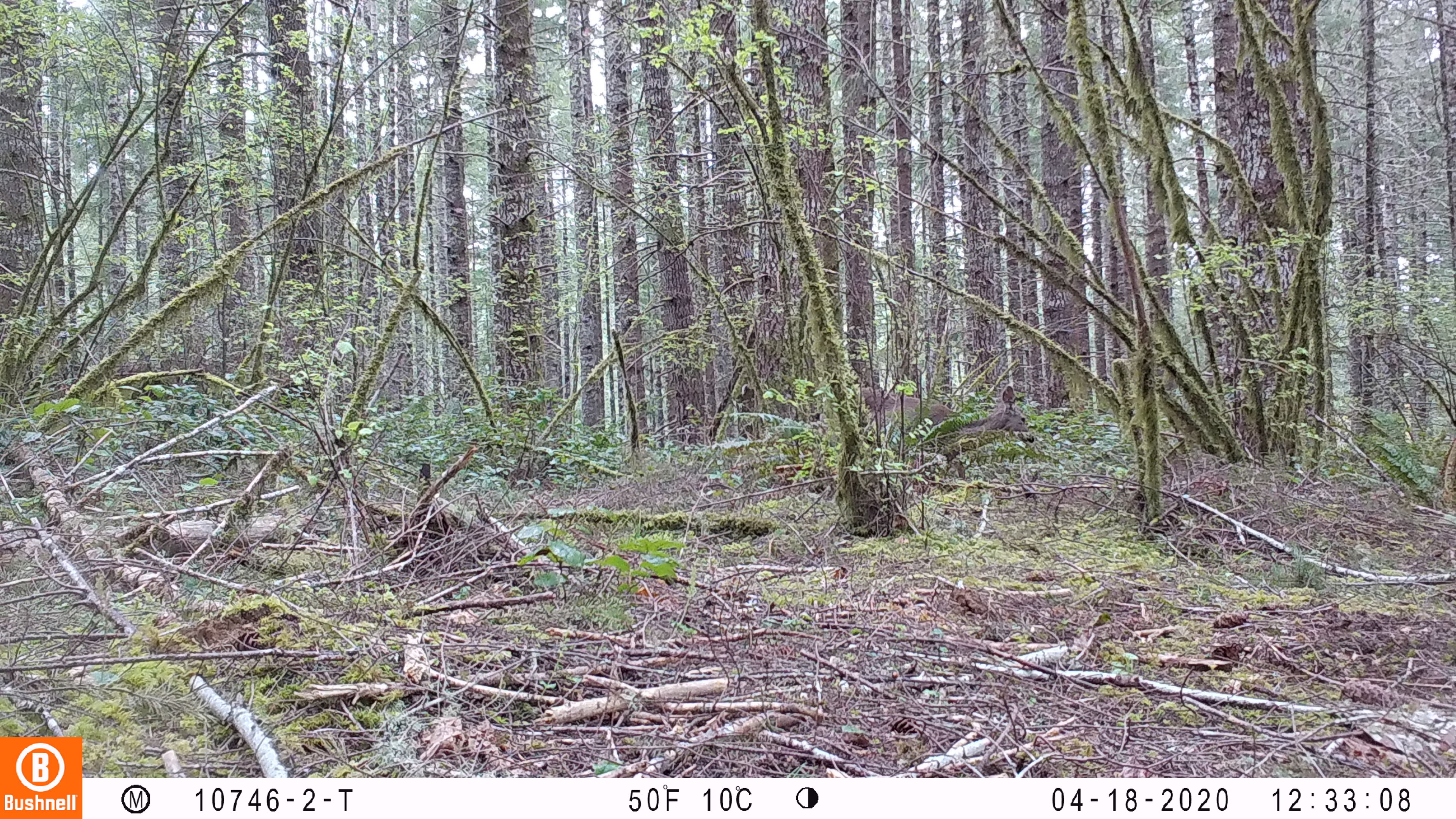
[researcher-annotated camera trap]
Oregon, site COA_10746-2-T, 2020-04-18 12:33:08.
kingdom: Animalia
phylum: Chordata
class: Mammalia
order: Artiodactyla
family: Cervidae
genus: Odocoileus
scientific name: Odocoileus hemionus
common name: black-tailed deer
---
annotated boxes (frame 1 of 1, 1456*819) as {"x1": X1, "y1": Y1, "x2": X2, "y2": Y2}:
black-tailed deer: {"x1": 869, "y1": 374, "x2": 1049, "y2": 463}